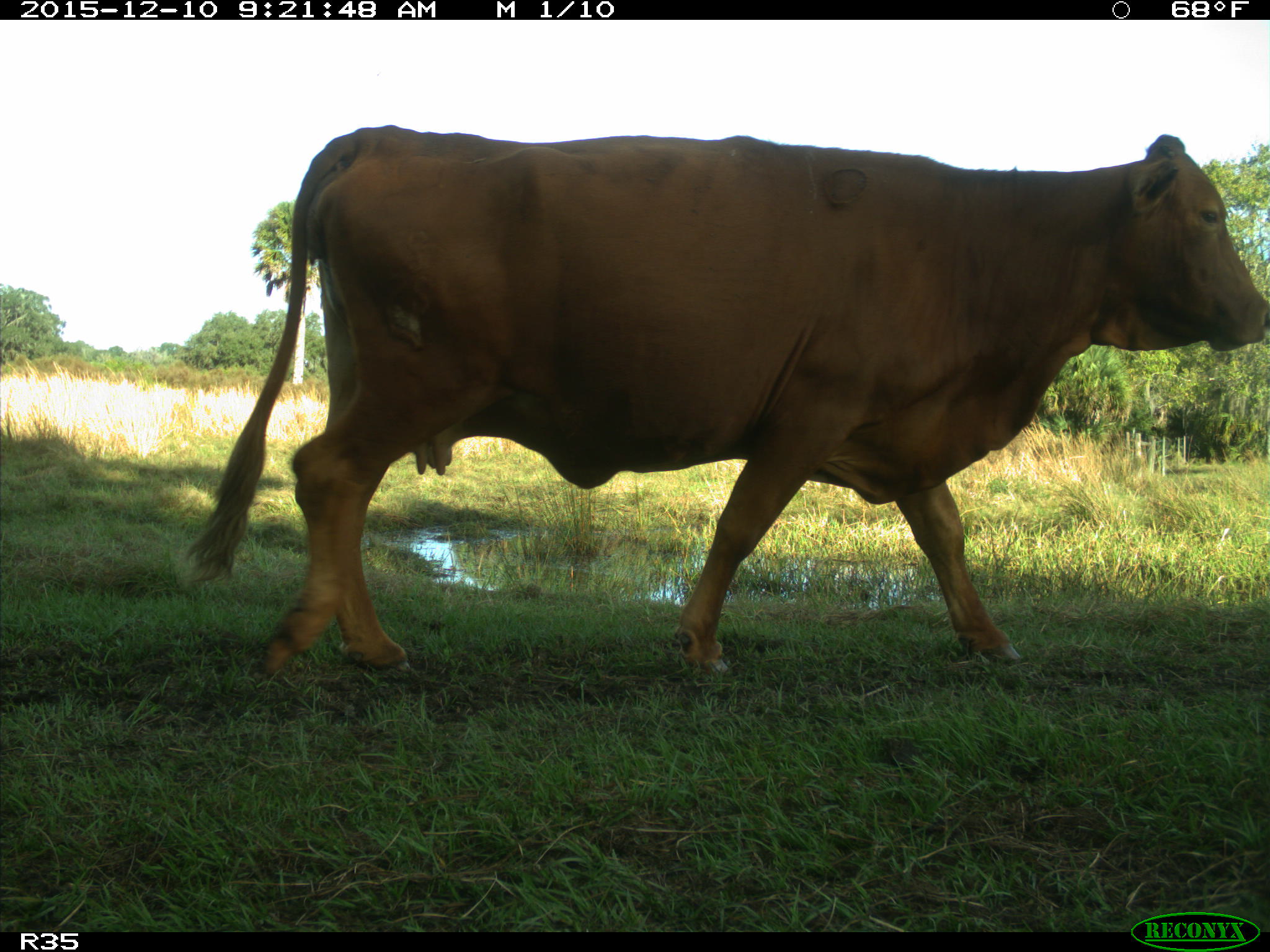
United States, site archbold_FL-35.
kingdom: Animalia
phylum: Chordata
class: Mammalia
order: Artiodactyla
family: Bovidae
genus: Bos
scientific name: Bos taurus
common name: domestic cow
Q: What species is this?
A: Bos taurus (domestic cow).